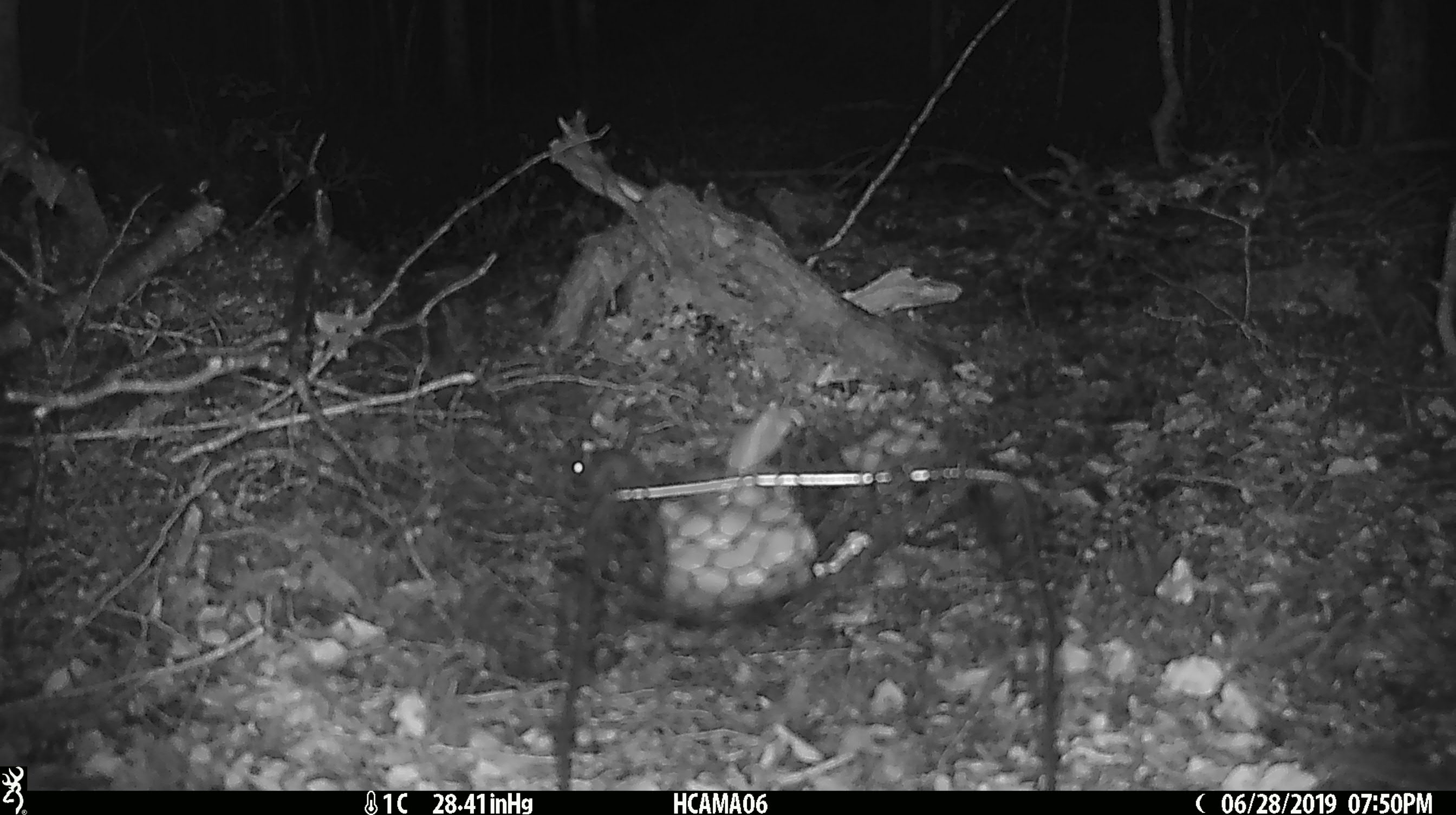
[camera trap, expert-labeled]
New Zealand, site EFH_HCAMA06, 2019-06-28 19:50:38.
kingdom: Animalia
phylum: Chordata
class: Mammalia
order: Rodentia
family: Muridae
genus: Mus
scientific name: Mus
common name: mouse